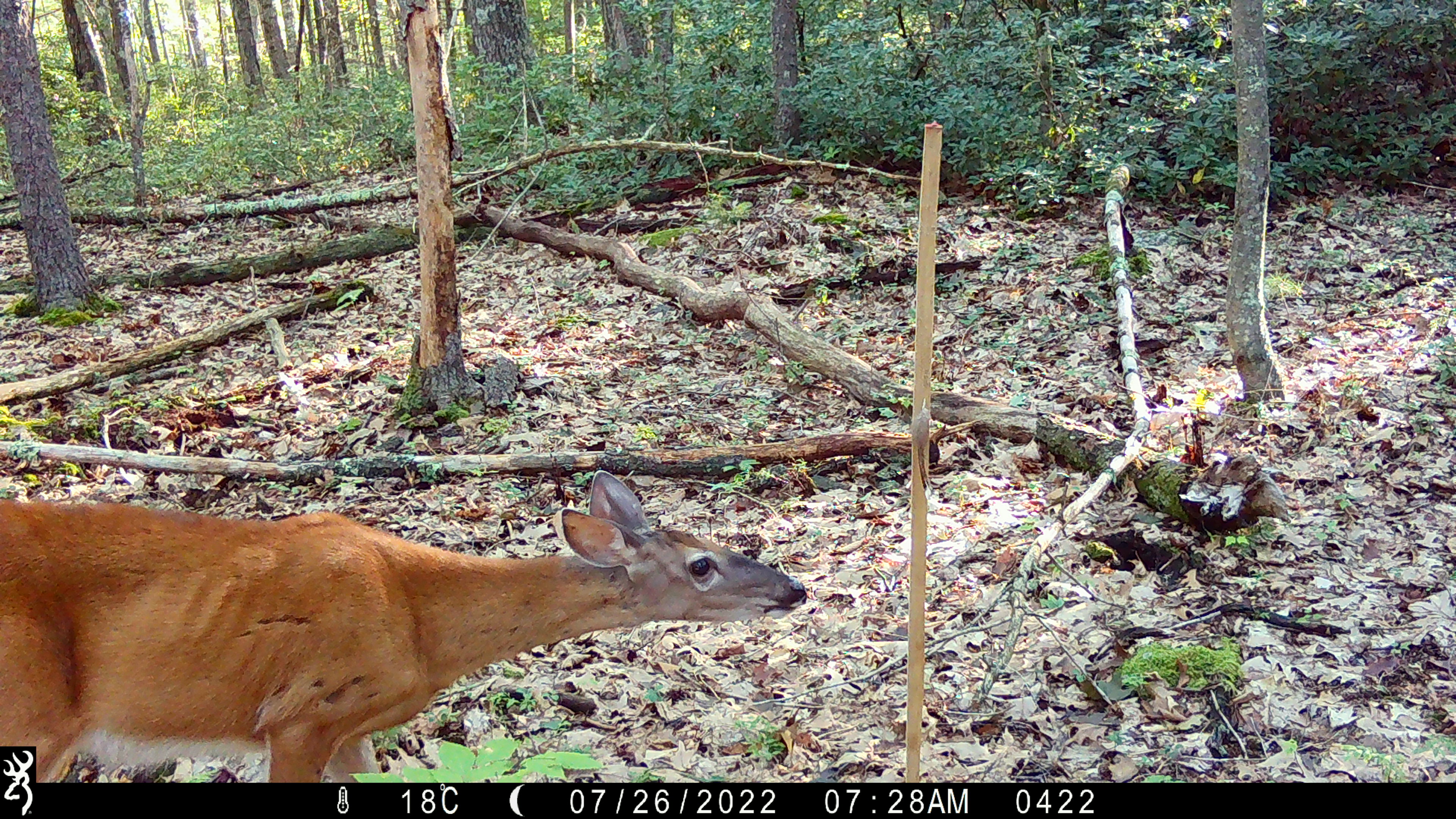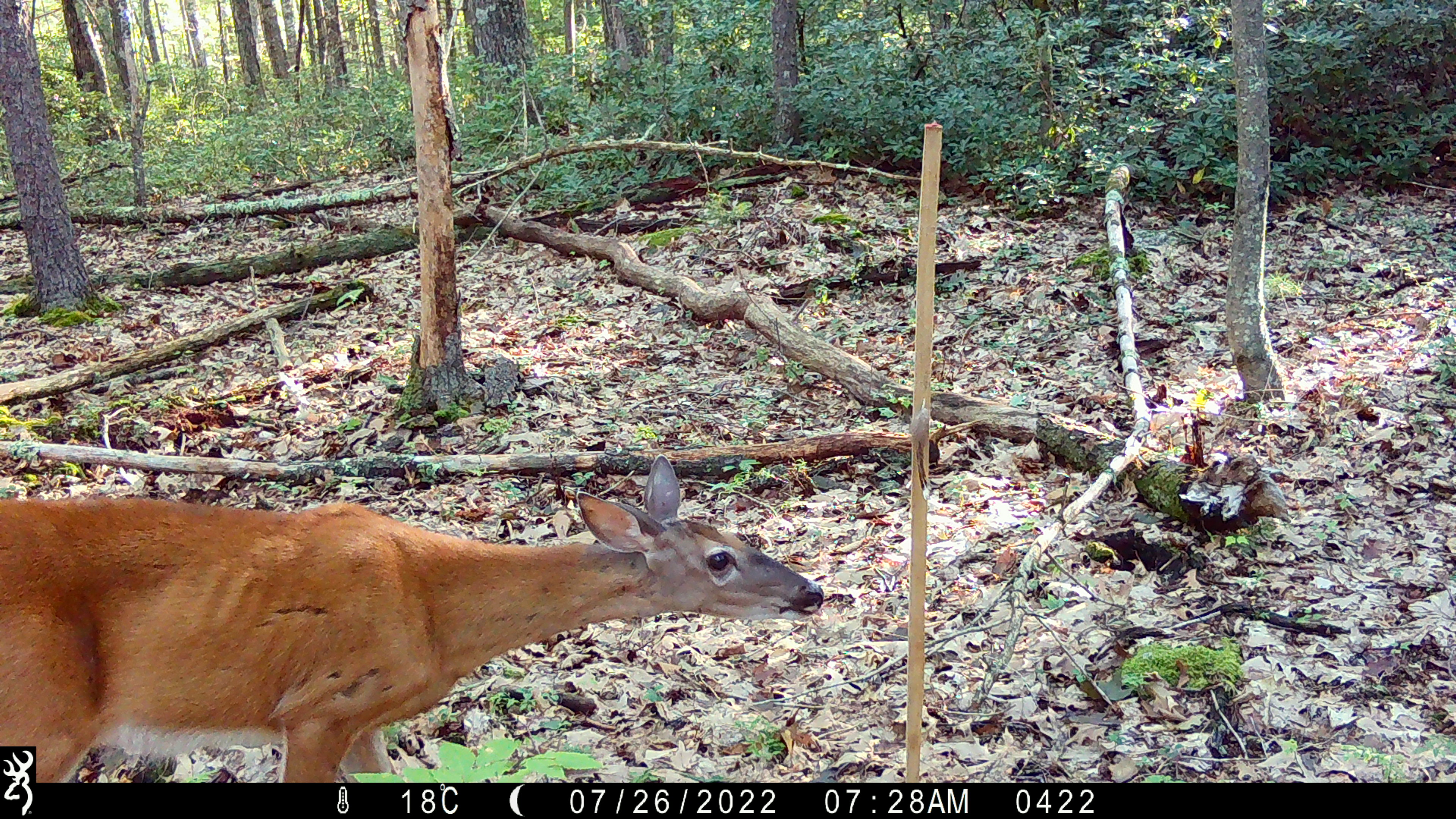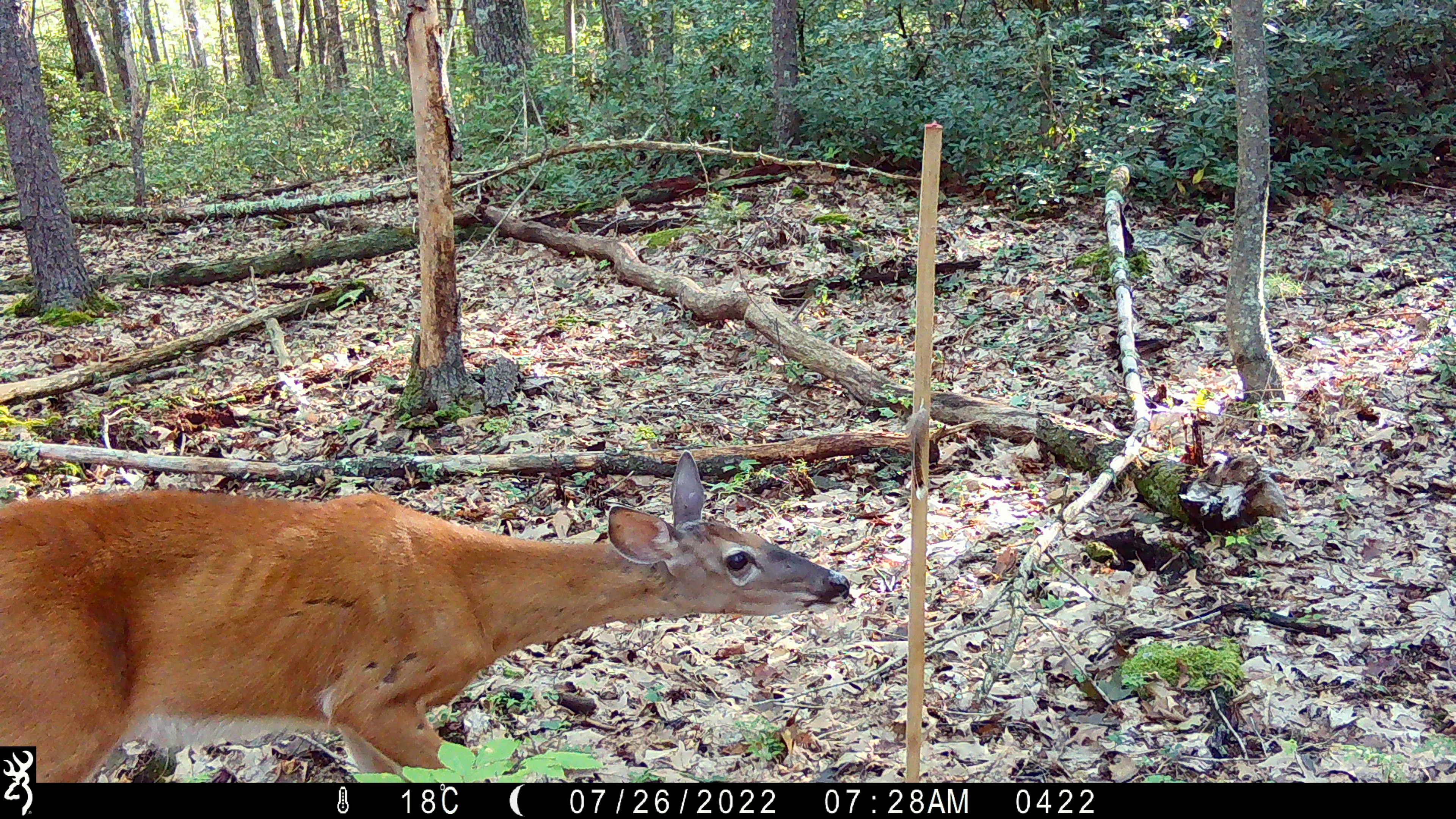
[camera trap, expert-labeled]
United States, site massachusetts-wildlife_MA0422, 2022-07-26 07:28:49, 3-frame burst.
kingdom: Animalia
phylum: Chordata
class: Mammalia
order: Artiodactyla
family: Cervidae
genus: Odocoileus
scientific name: Odocoileus virginianus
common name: white-tailed deer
White-tailed deer (Odocoileus virginianus).